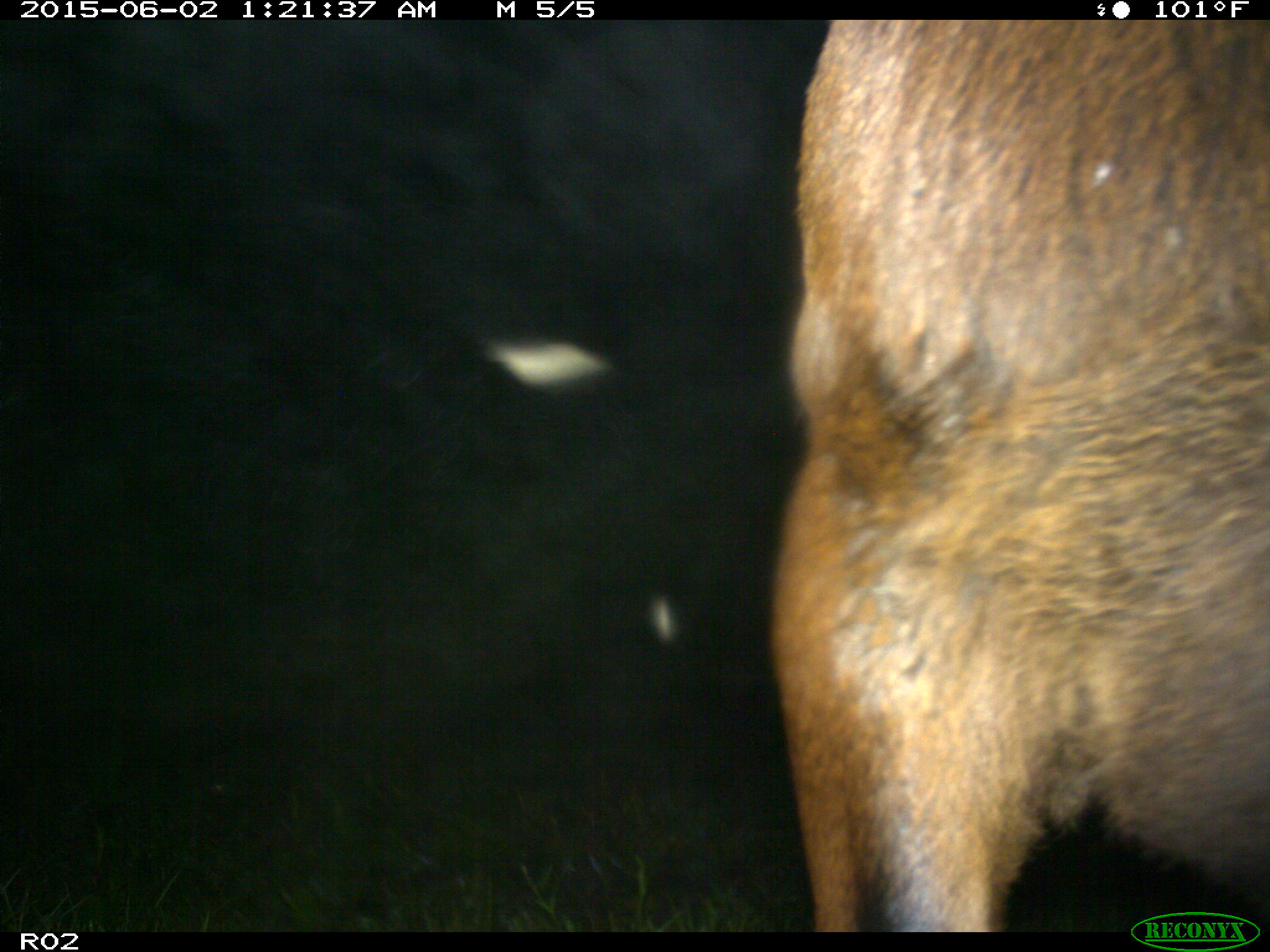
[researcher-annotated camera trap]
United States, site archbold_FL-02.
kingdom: Animalia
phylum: Chordata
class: Mammalia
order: Artiodactyla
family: Bovidae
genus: Bos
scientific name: Bos taurus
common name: domestic cow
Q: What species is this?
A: Bos taurus (domestic cow).